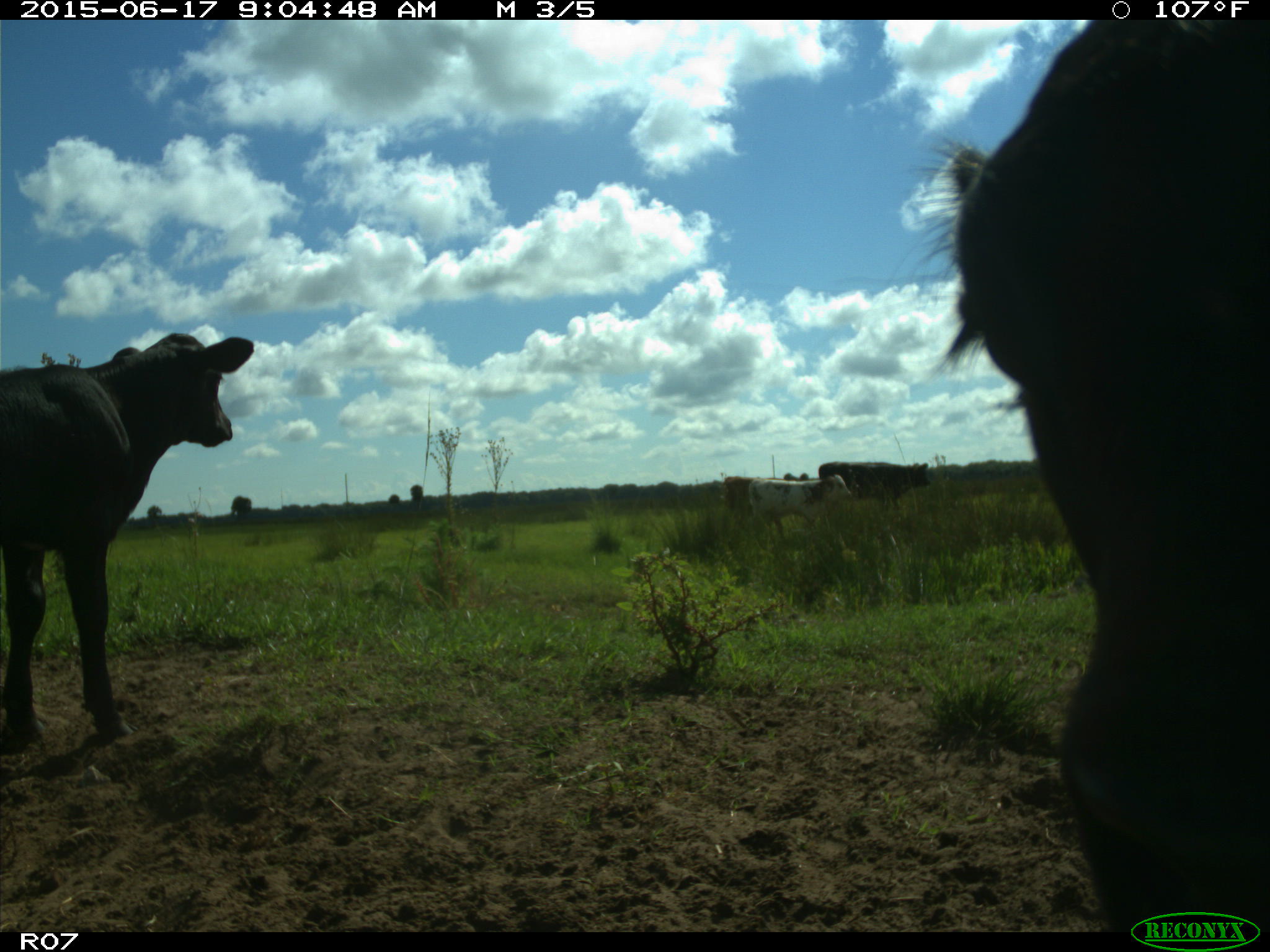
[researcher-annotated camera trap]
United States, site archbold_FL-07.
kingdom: Animalia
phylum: Chordata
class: Mammalia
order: Artiodactyla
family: Bovidae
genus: Bos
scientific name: Bos taurus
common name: domestic cow